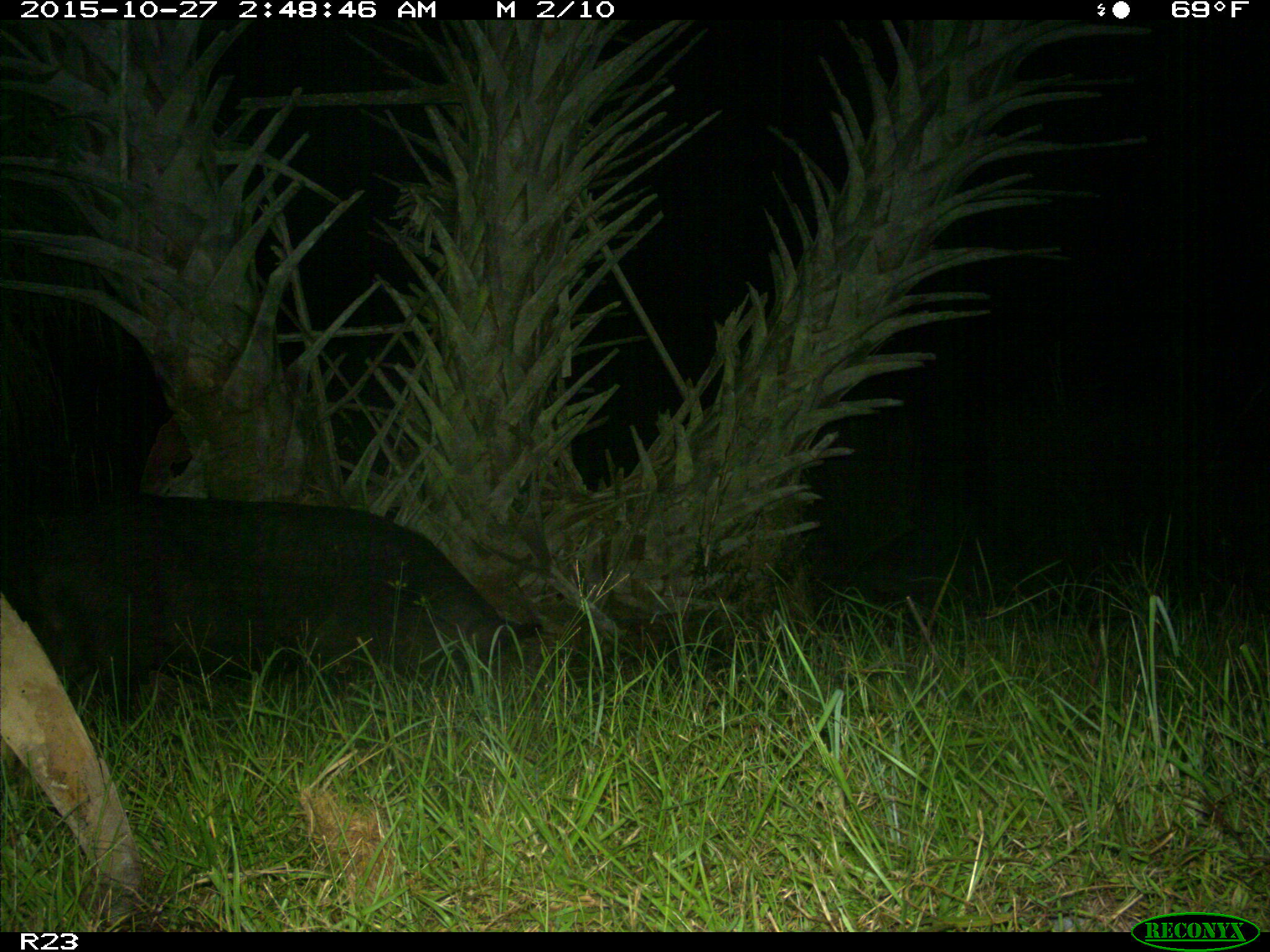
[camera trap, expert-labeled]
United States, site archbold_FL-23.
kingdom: Animalia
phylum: Chordata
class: Mammalia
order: Artiodactyla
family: Suidae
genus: Sus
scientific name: Sus scrofa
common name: wild boar